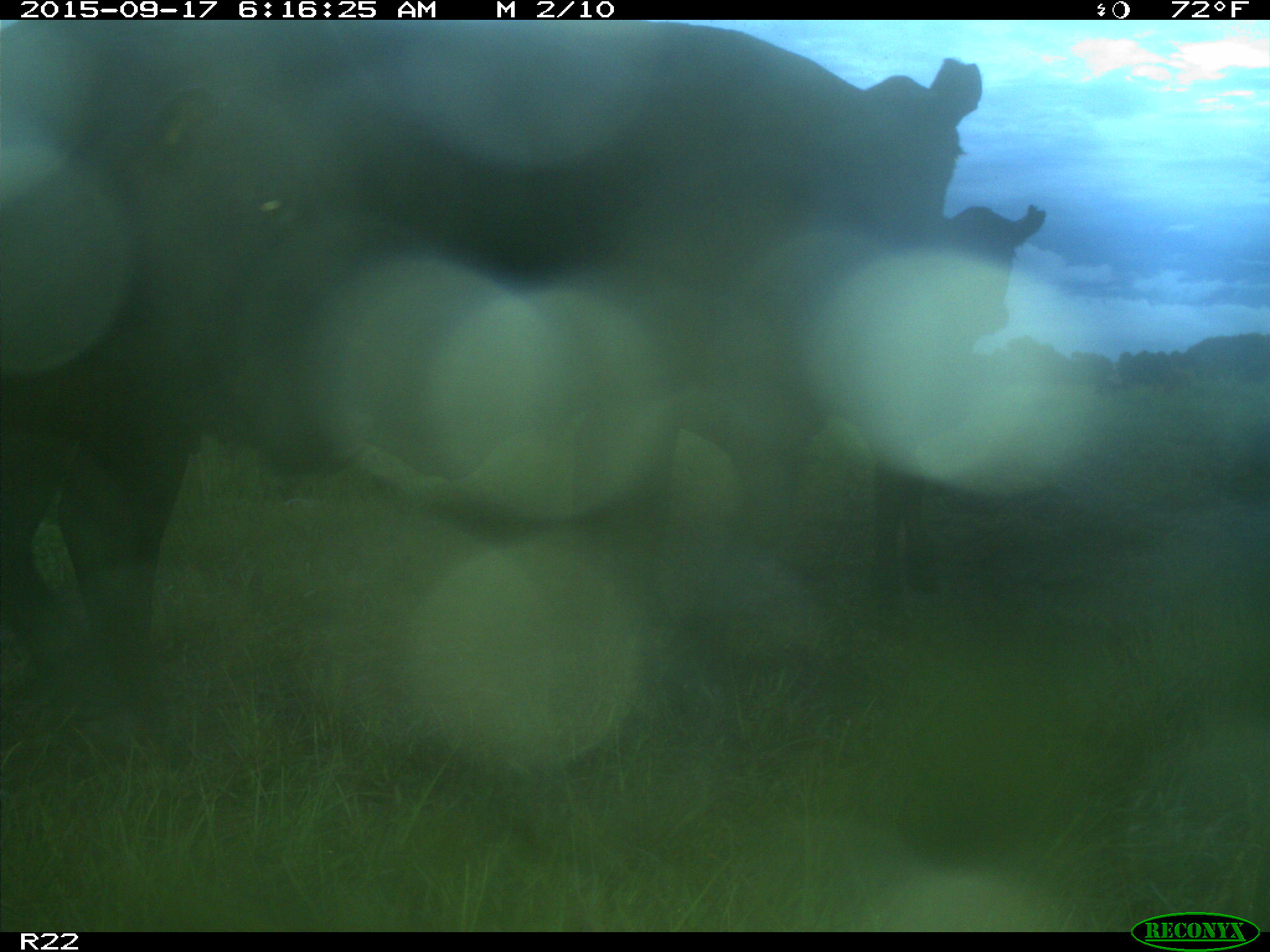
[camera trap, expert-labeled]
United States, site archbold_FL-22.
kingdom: Animalia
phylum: Chordata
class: Mammalia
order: Artiodactyla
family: Bovidae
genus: Bos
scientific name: Bos taurus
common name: domestic cow